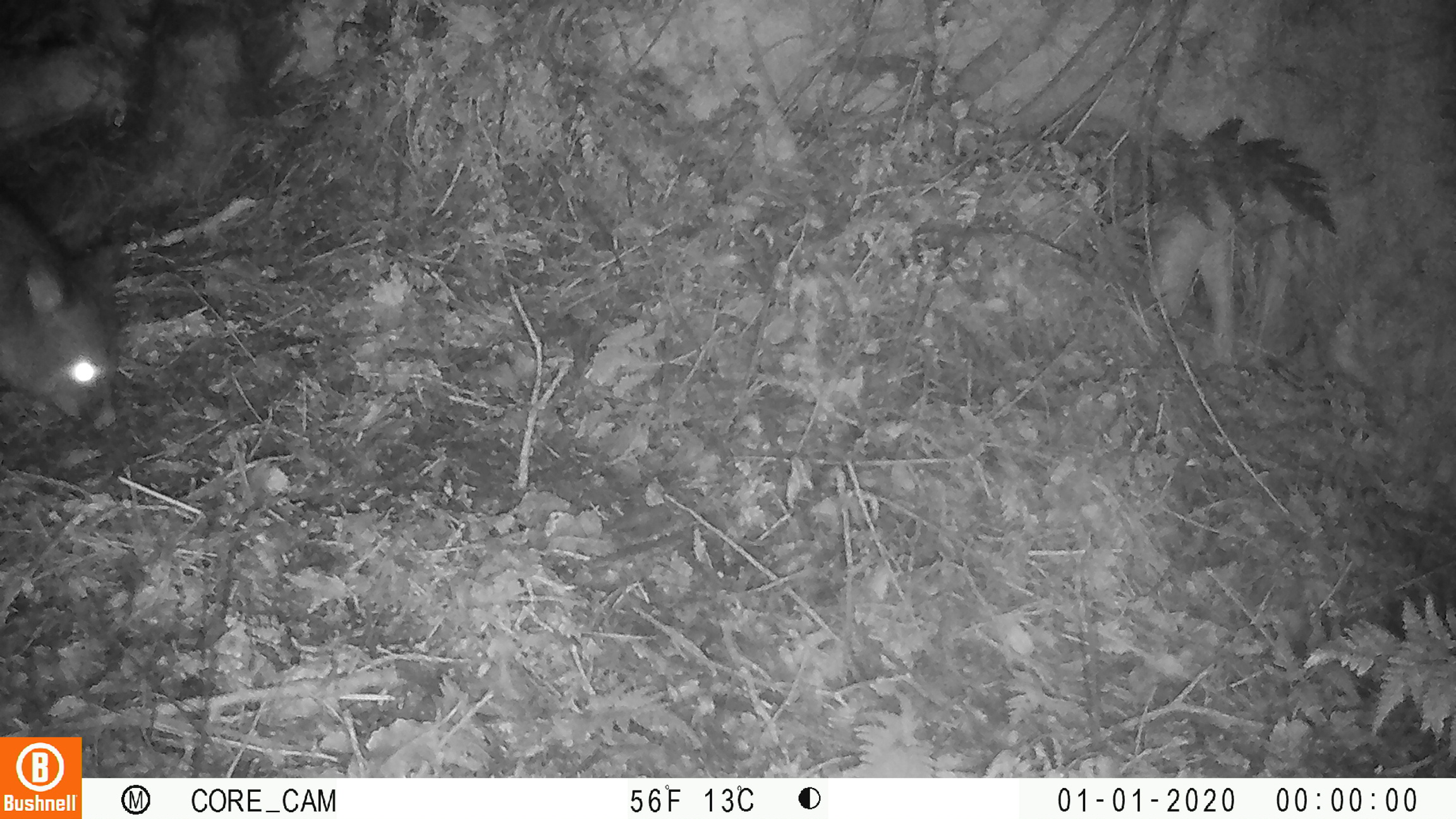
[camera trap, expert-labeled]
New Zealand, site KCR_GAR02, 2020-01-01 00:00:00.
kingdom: Animalia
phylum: Chordata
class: Mammalia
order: Diprotodontia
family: Phalangeridae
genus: Trichosurus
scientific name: Trichosurus vulpecula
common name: common brushtail possum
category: possum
Possum (common brushtail possum) (Trichosurus vulpecula).